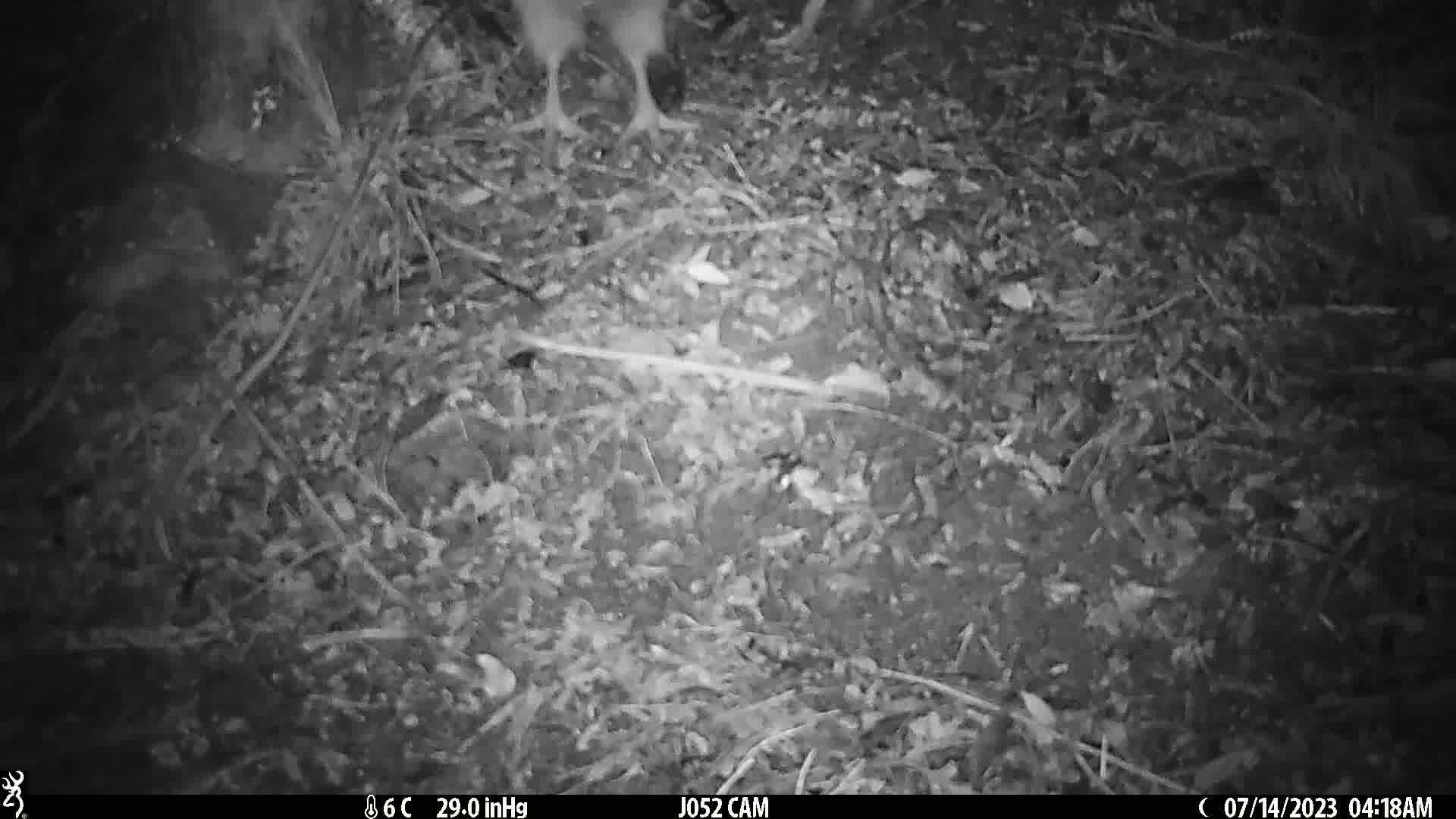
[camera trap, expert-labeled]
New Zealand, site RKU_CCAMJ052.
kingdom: Animalia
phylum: Chordata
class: Aves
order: Apterygiformes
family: Apterygidae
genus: Apteryx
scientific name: Apteryx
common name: kiwi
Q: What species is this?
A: Kiwi (Apteryx).